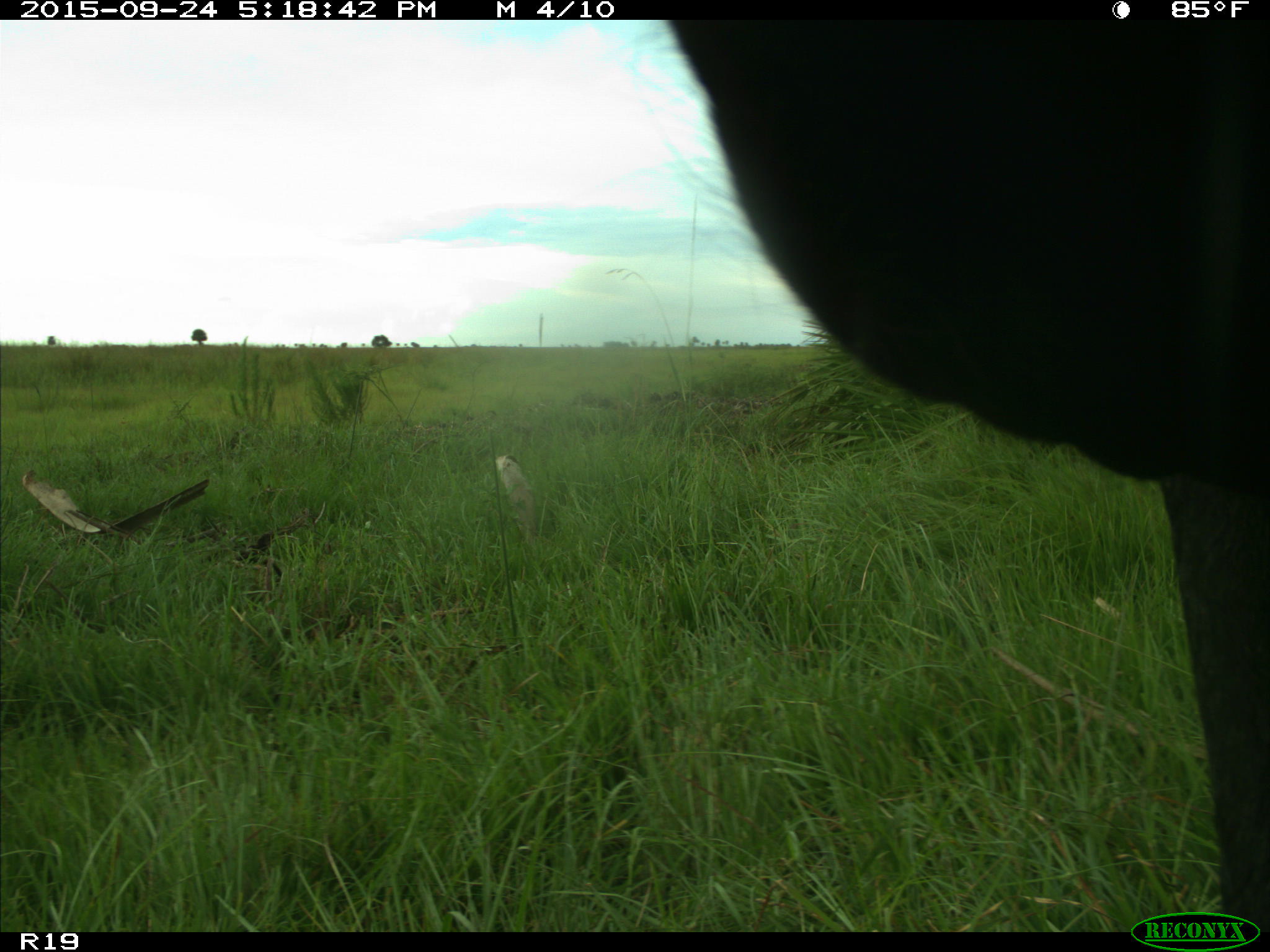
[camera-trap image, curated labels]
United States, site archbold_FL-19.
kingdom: Animalia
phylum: Chordata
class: Mammalia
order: Artiodactyla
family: Bovidae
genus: Bos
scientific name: Bos taurus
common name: domestic cow